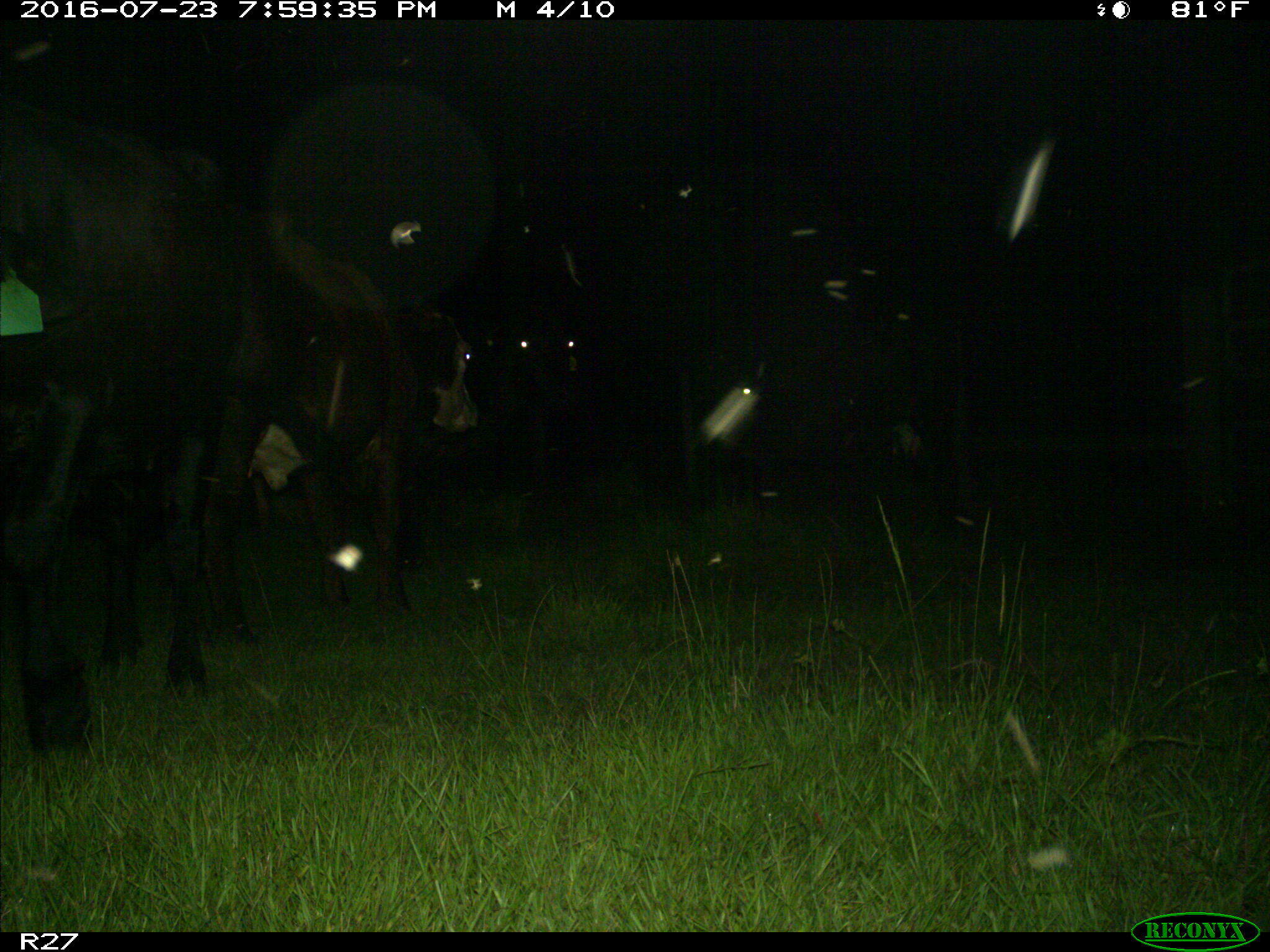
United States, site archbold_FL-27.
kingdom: Animalia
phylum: Chordata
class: Mammalia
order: Artiodactyla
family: Bovidae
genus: Bos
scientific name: Bos taurus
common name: domestic cow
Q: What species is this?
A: Bos taurus (domestic cow).